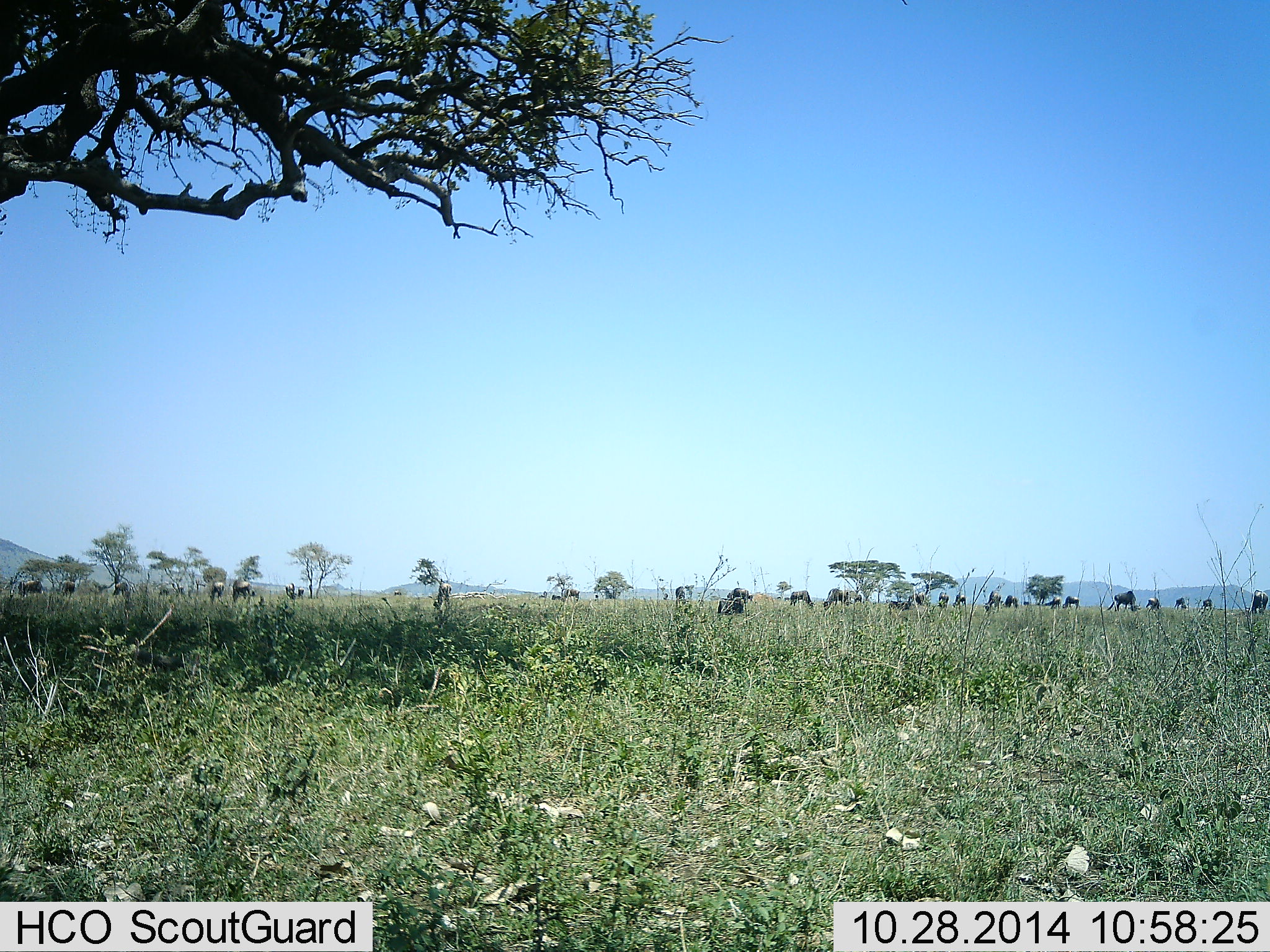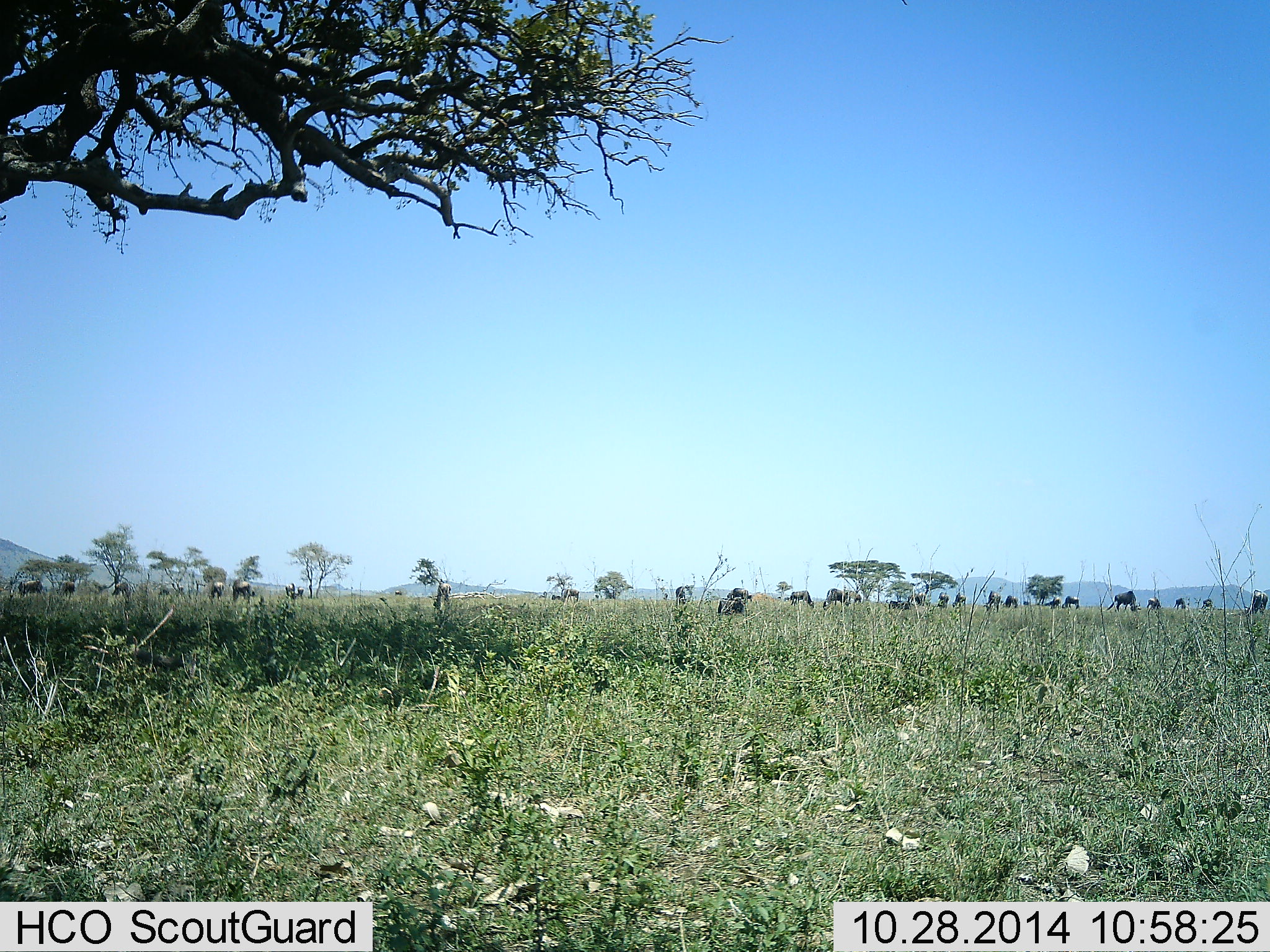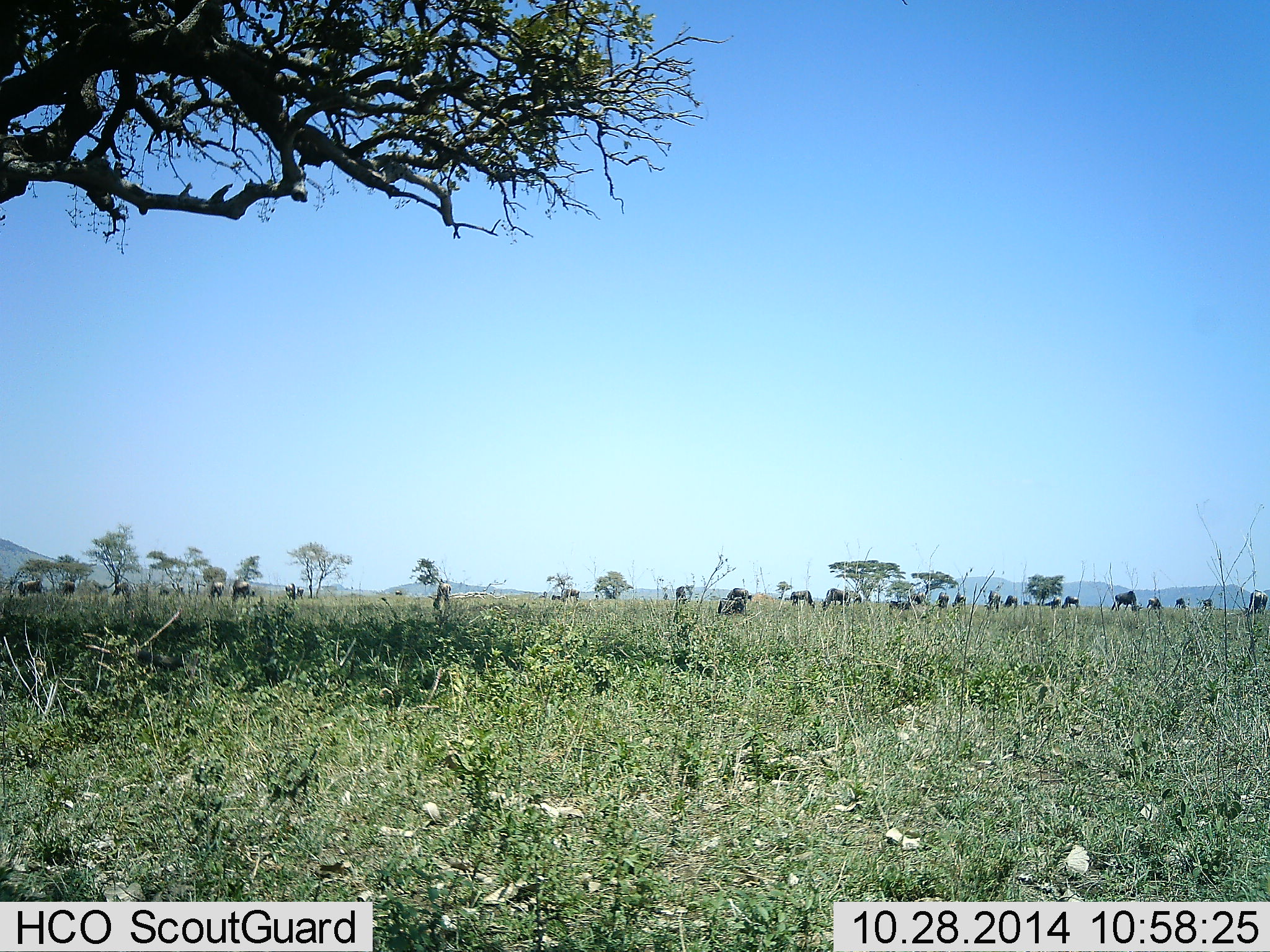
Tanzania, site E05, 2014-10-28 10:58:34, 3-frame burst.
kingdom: Animalia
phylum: Chordata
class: Mammalia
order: Artiodactyla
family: Bovidae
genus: Connochaetes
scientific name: Connochaetes taurinus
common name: blue wildebeest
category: wildebeest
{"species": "wildebeest (blue wildebeest) (Connochaetes taurinus)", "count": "11-50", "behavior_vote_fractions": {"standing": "30%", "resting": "10%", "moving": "20%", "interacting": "0%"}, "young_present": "0%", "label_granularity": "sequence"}